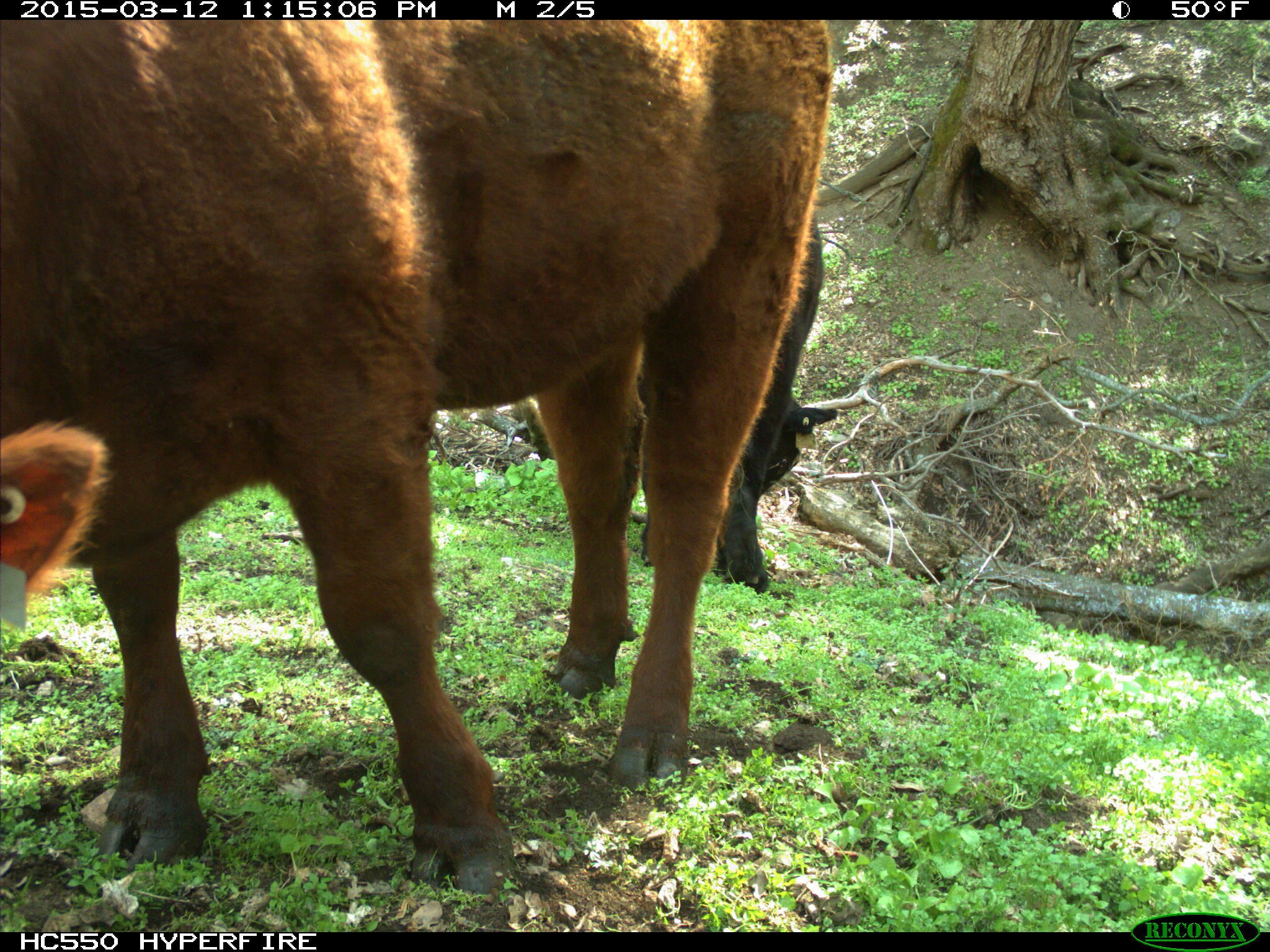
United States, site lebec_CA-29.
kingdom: Animalia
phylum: Chordata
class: Mammalia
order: Artiodactyla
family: Bovidae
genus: Bos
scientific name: Bos taurus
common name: domestic cow